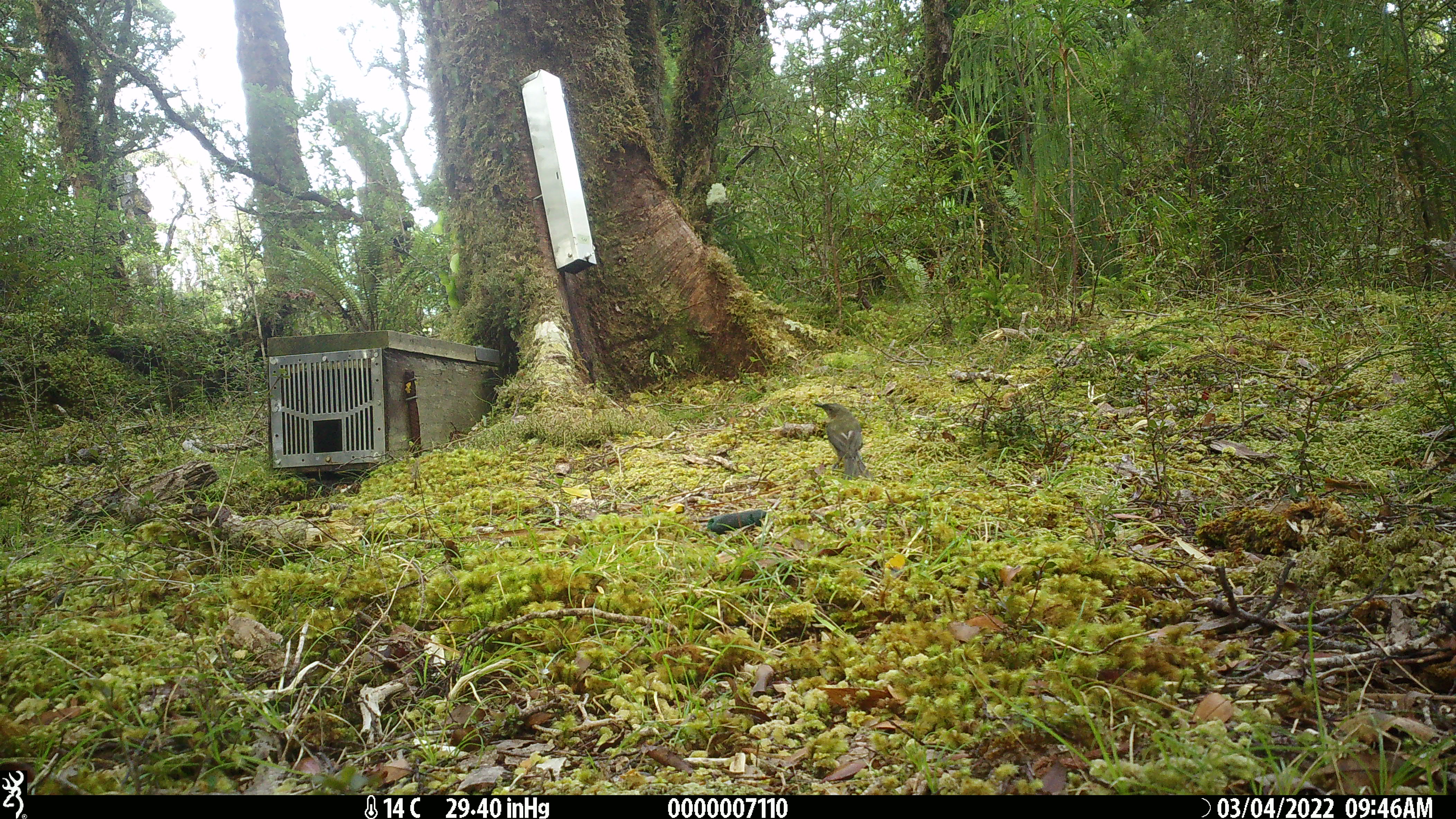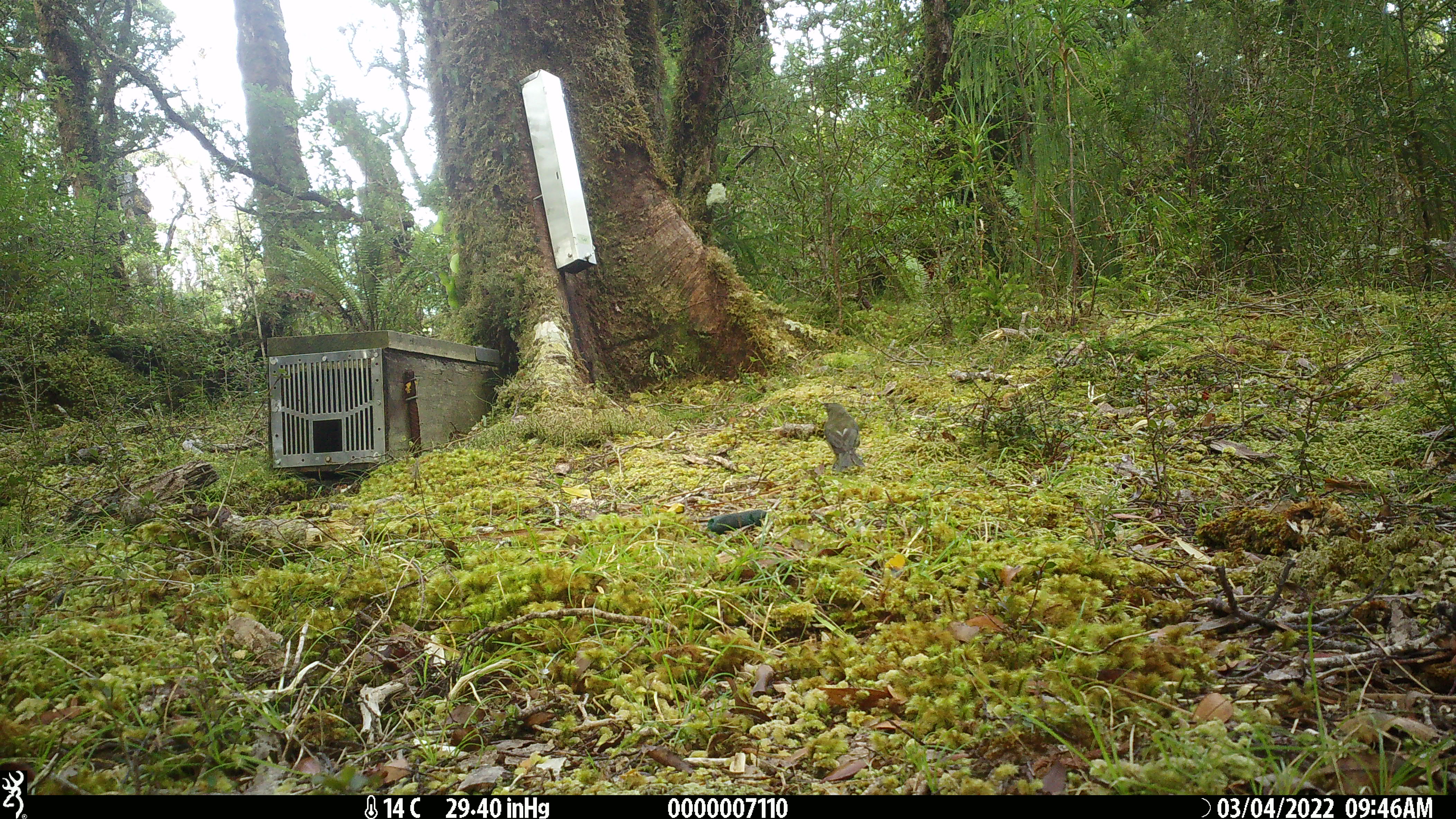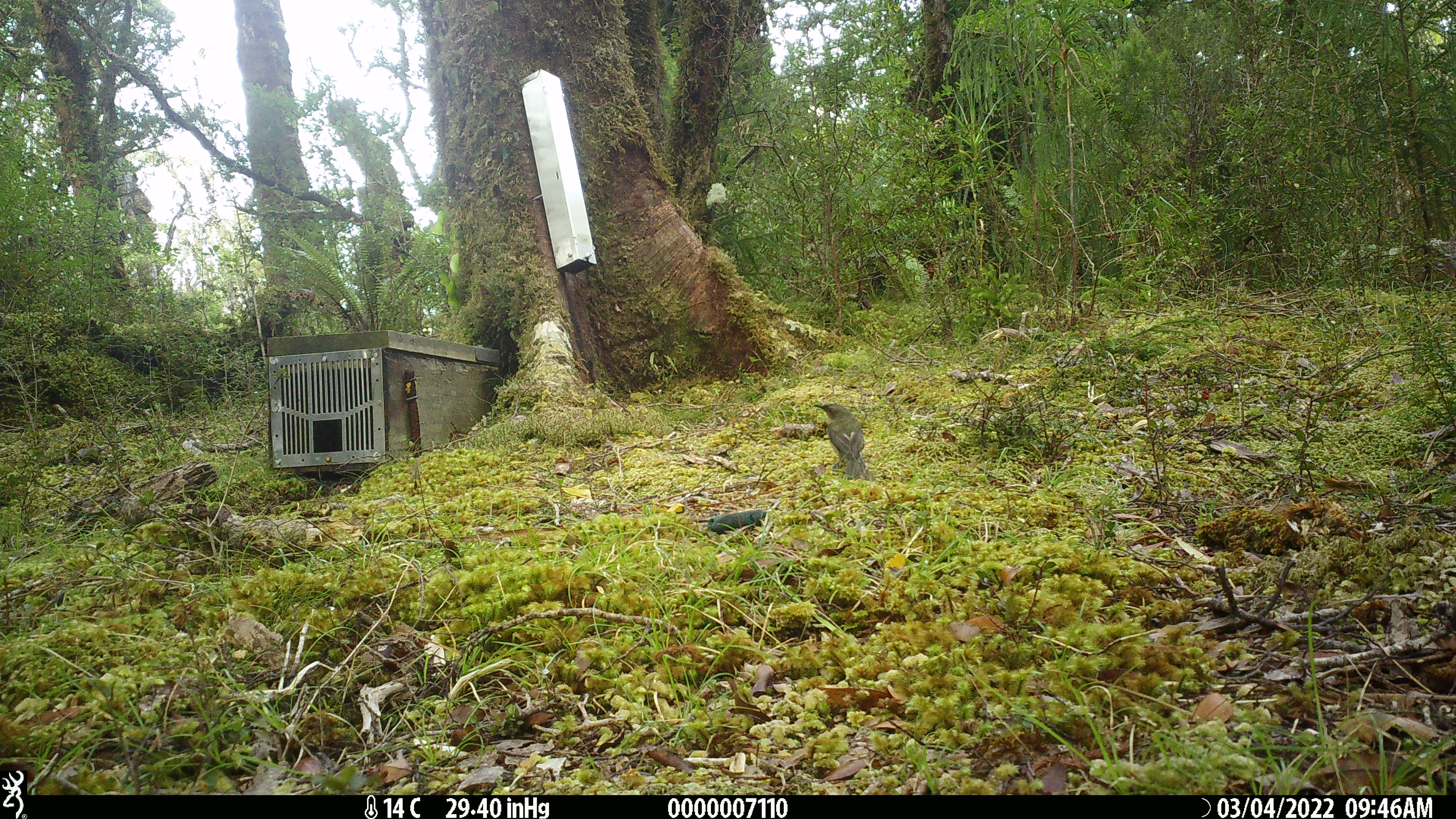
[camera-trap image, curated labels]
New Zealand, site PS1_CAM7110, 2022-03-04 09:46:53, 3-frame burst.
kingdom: Animalia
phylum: Chordata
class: Aves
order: Passeriformes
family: Meliphagidae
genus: Anthornis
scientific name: Anthornis melanura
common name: new zealand bellbird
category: bellbird